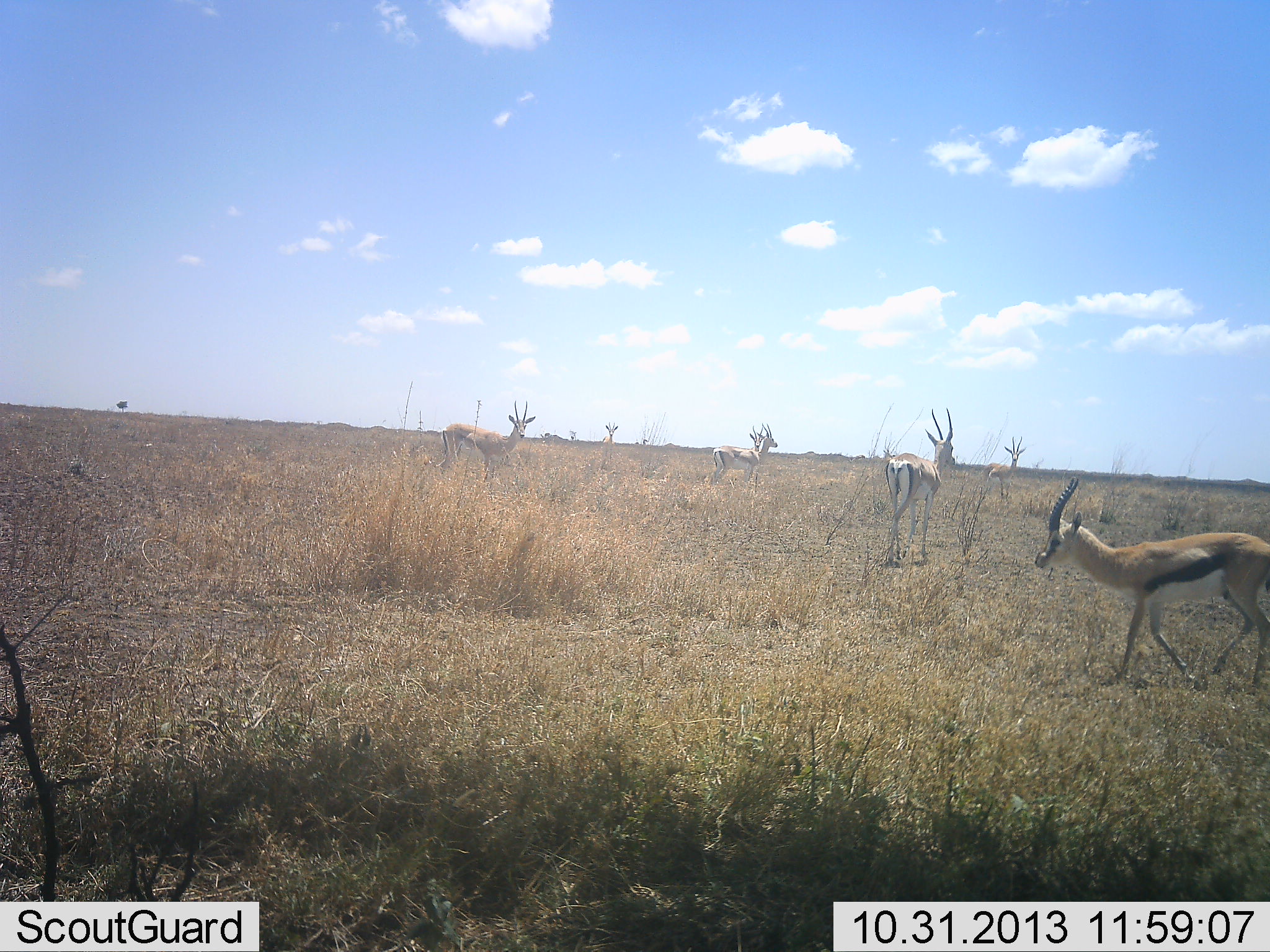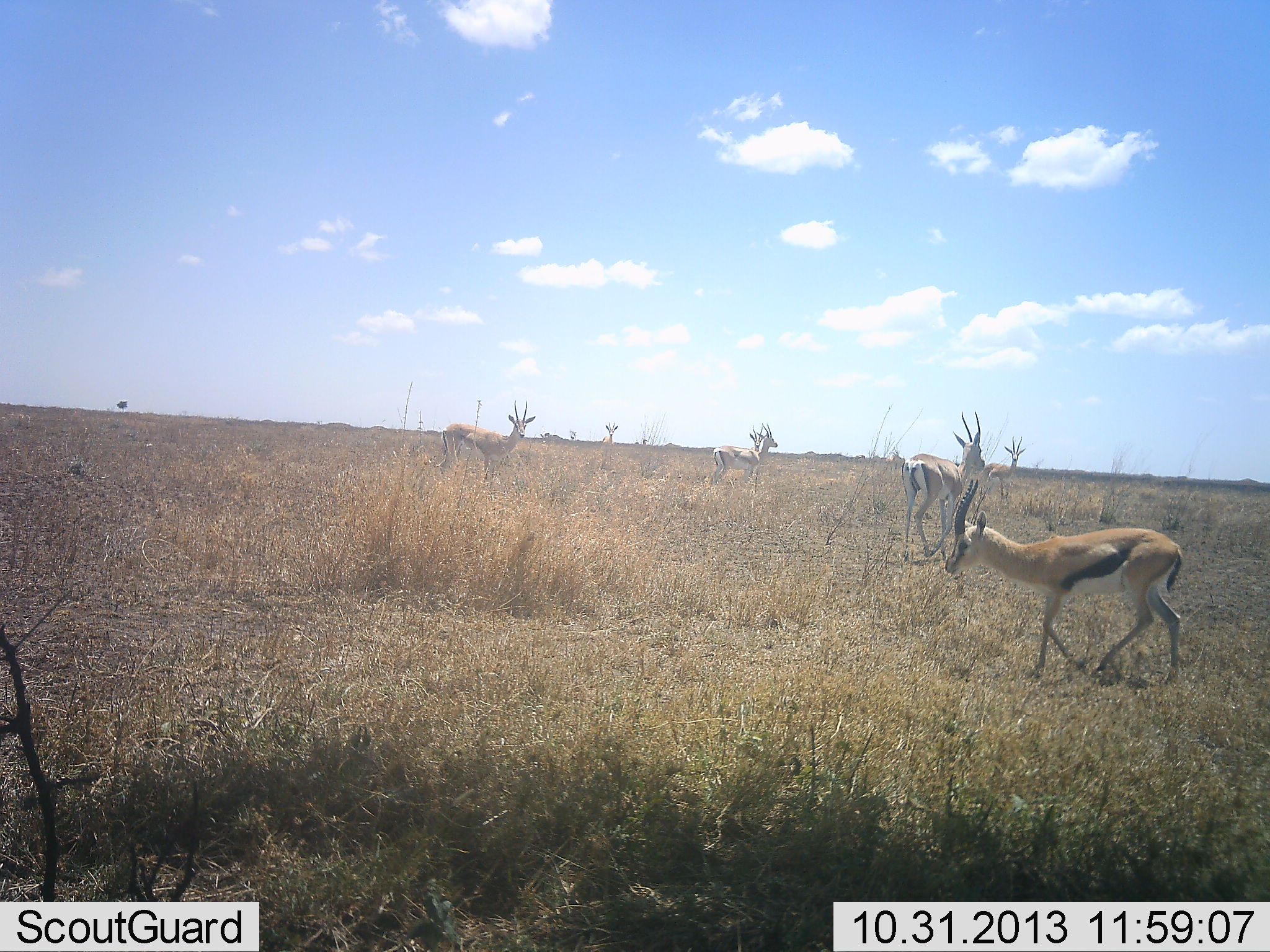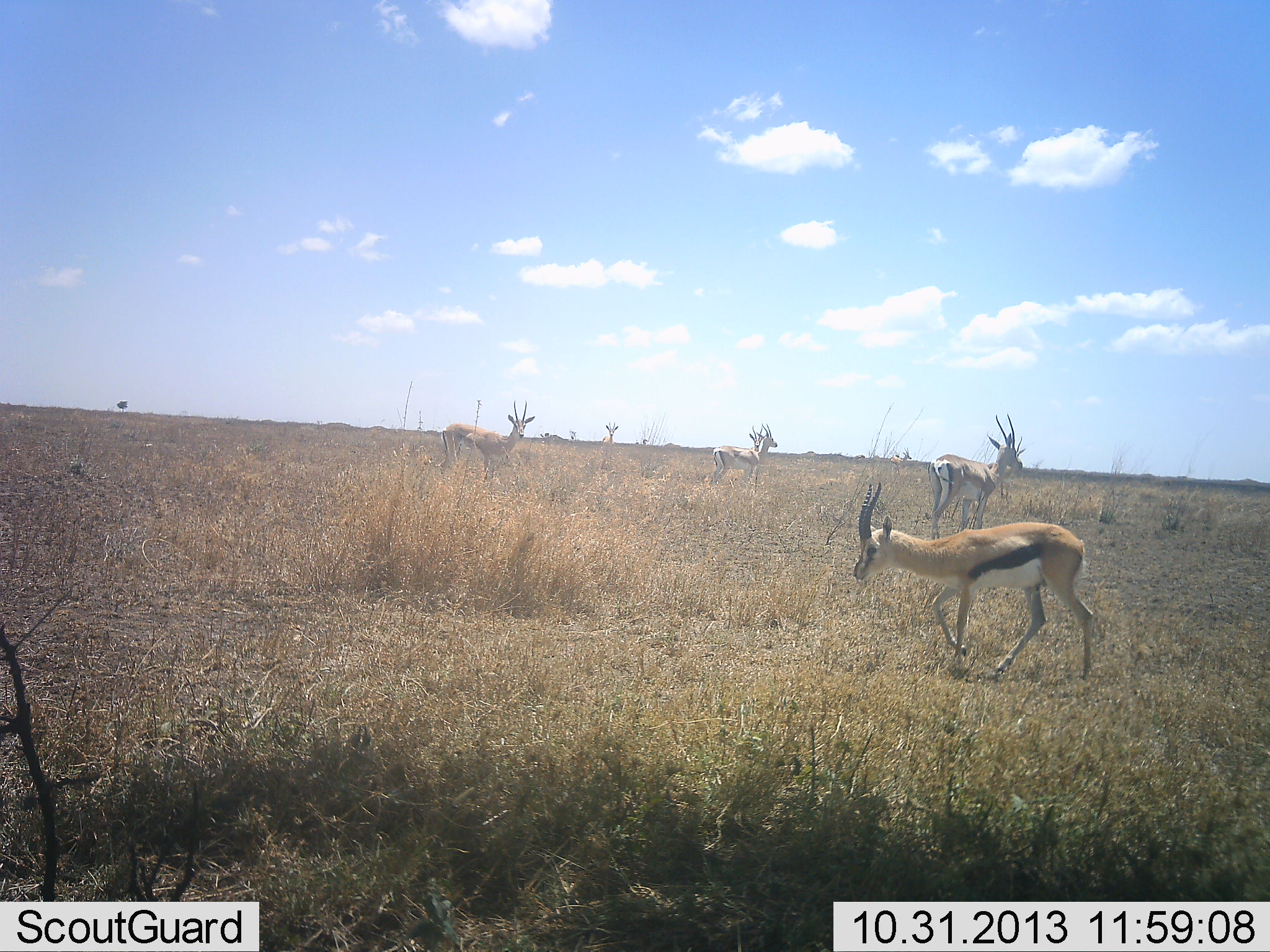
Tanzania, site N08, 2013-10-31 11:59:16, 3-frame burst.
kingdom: Animalia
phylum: Chordata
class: Mammalia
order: Artiodactyla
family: Bovidae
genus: Eudorcas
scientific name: Eudorcas thomsonii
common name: thomson's gazelle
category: gazellethomsons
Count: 4.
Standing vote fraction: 73%.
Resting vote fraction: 0%.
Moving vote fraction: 85%.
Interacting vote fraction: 3%.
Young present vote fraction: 0%.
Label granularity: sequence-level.